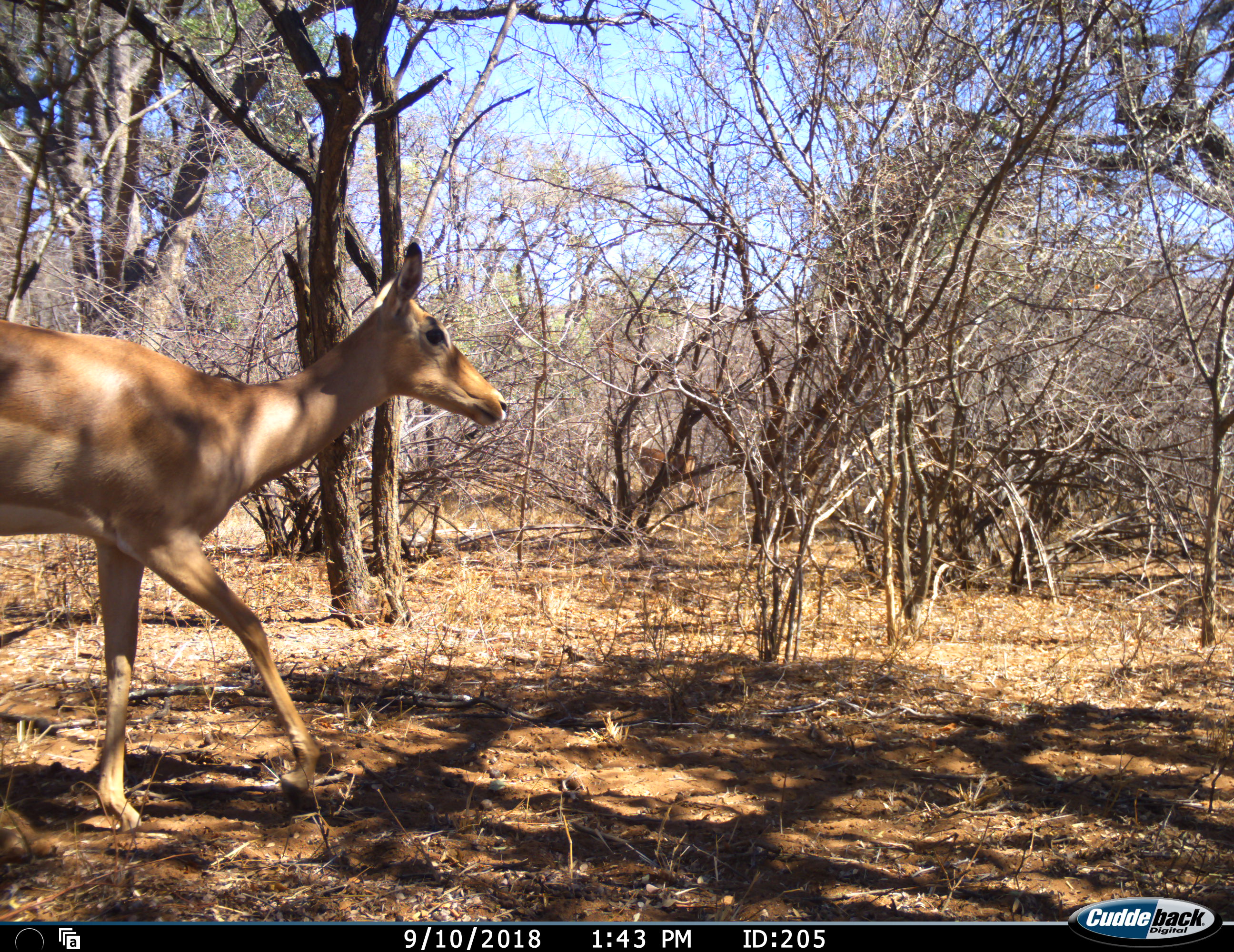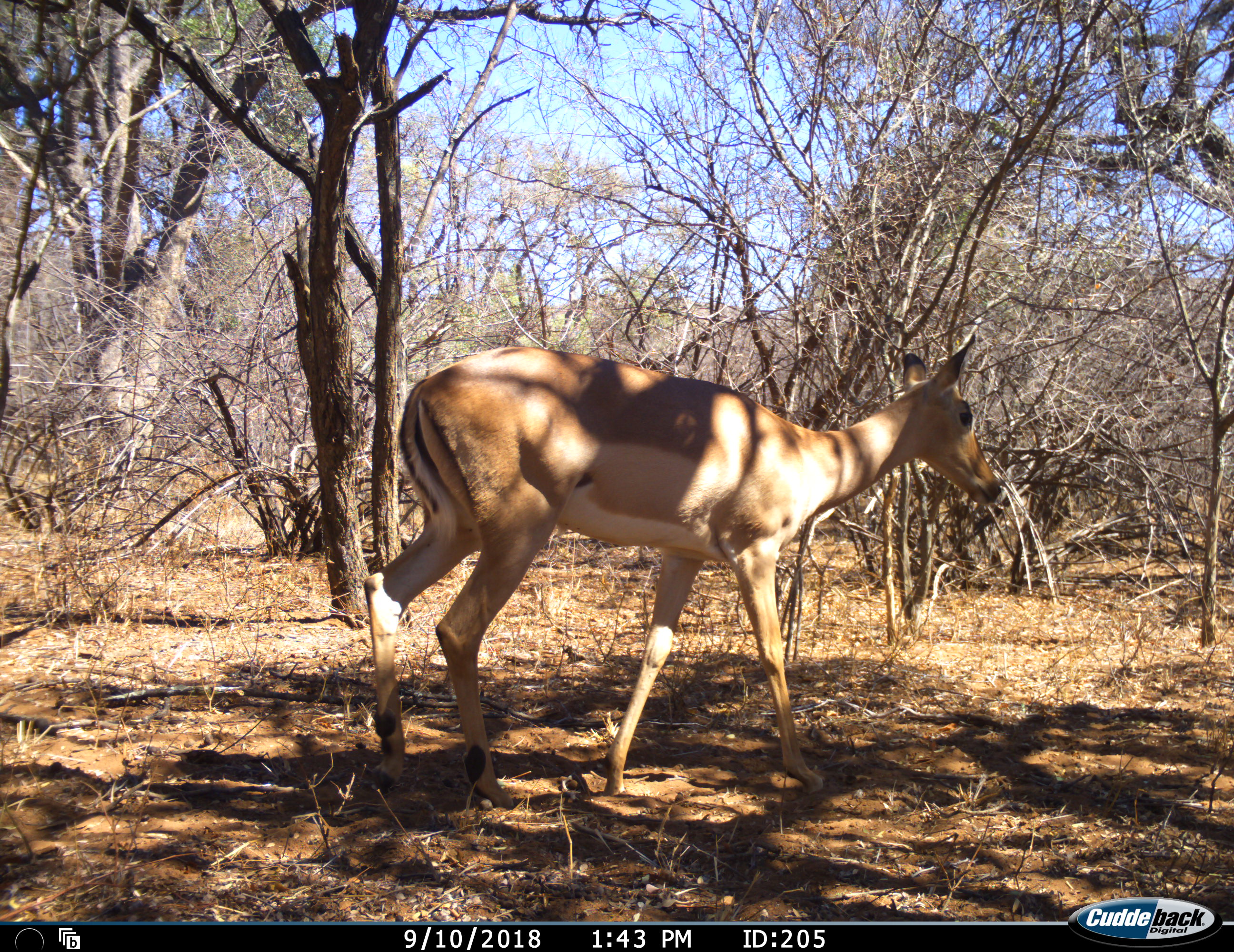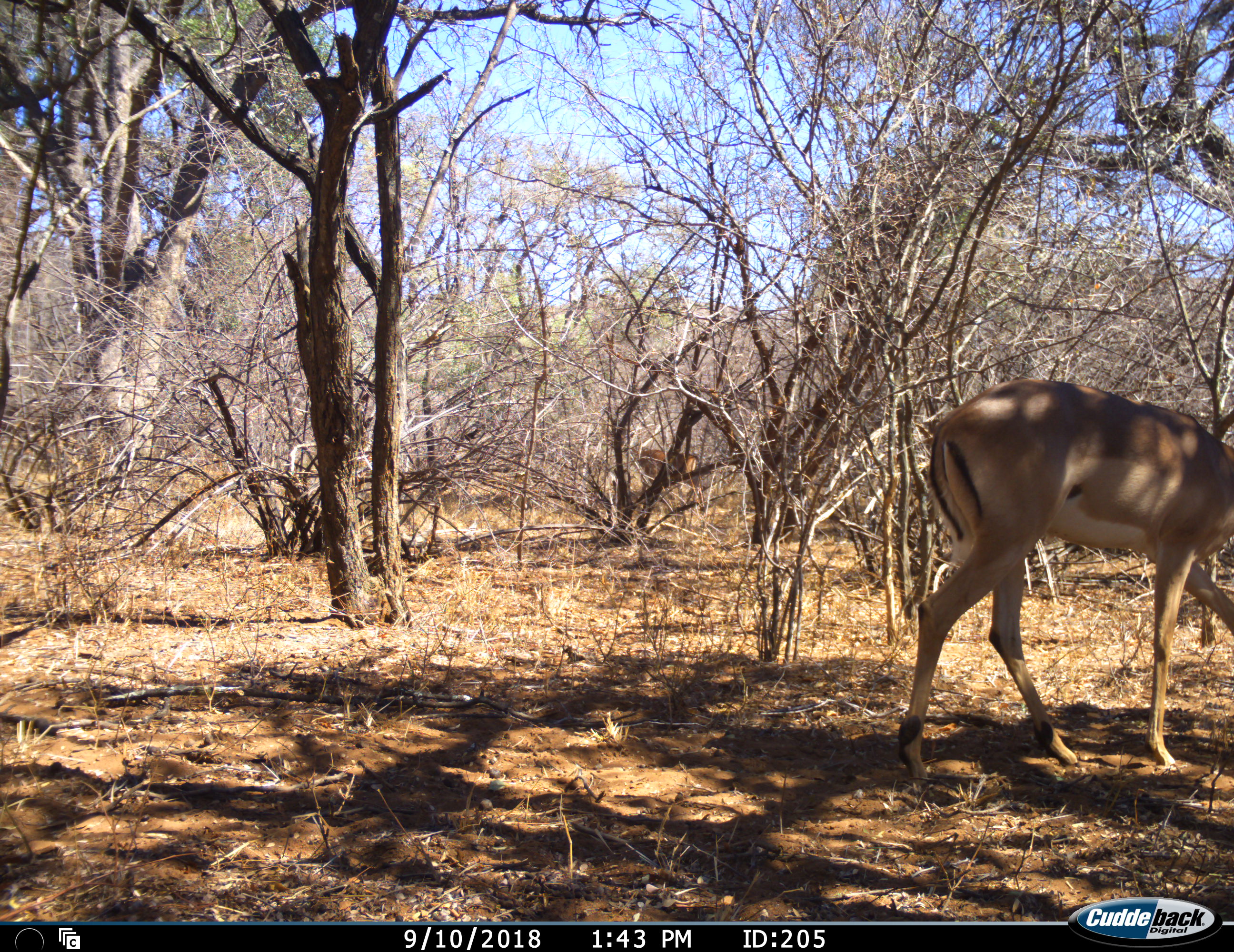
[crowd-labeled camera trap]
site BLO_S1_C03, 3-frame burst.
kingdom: Animalia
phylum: Chordata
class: Mammalia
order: Artiodactyla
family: Bovidae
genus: Aepyceros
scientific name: Aepyceros melampus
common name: impala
Impala (Aepyceros melampus), count 2. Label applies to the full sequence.